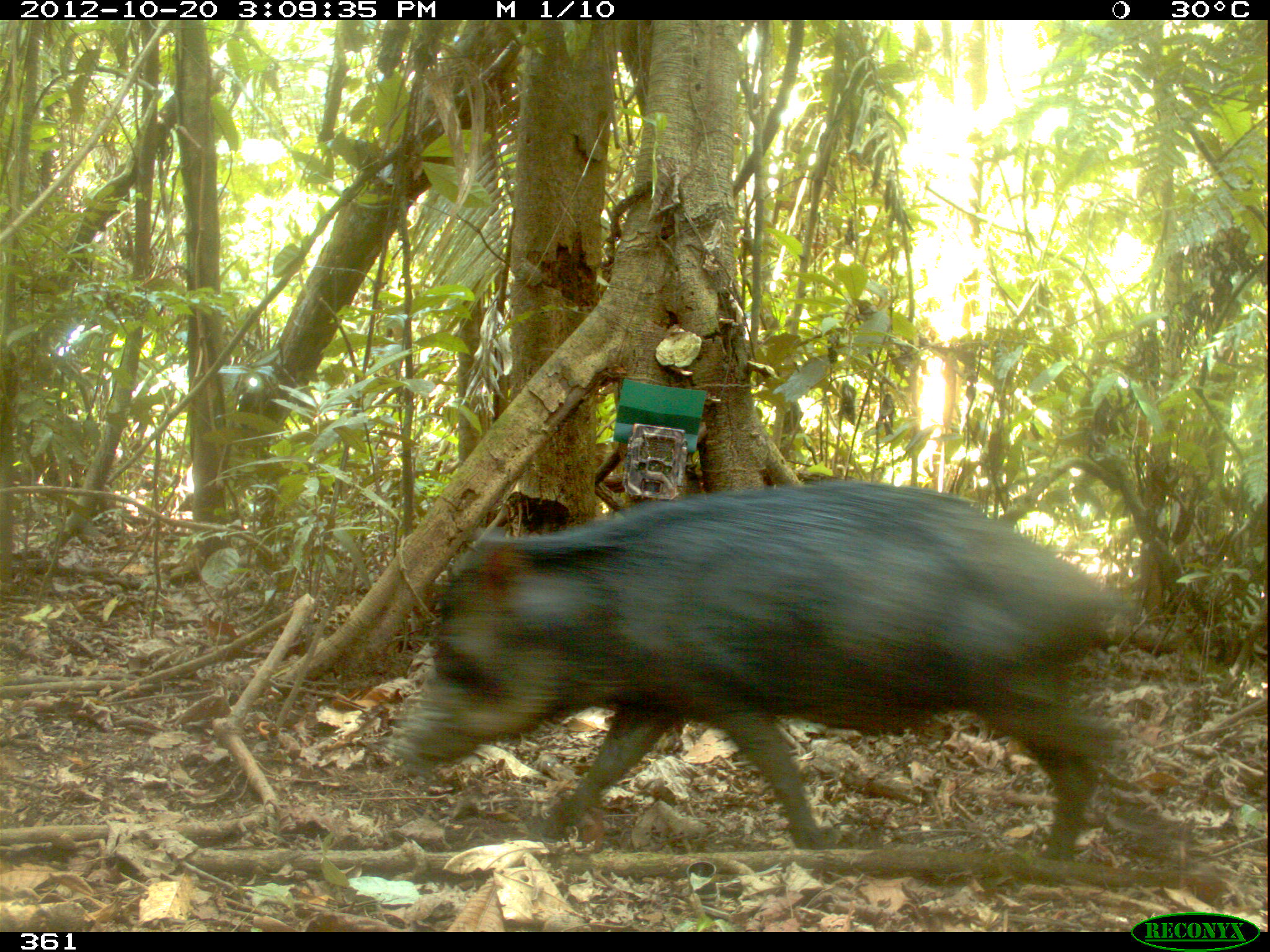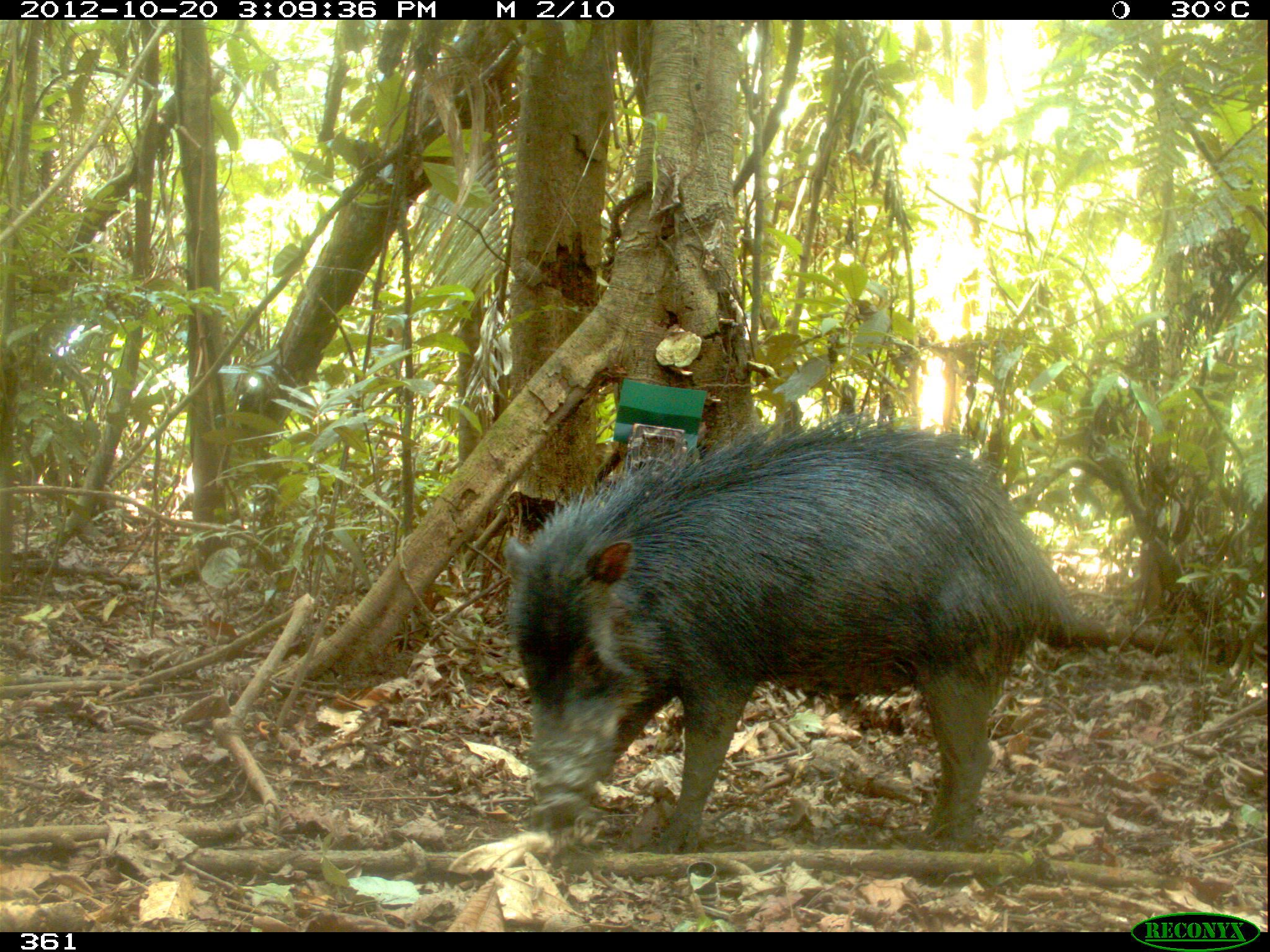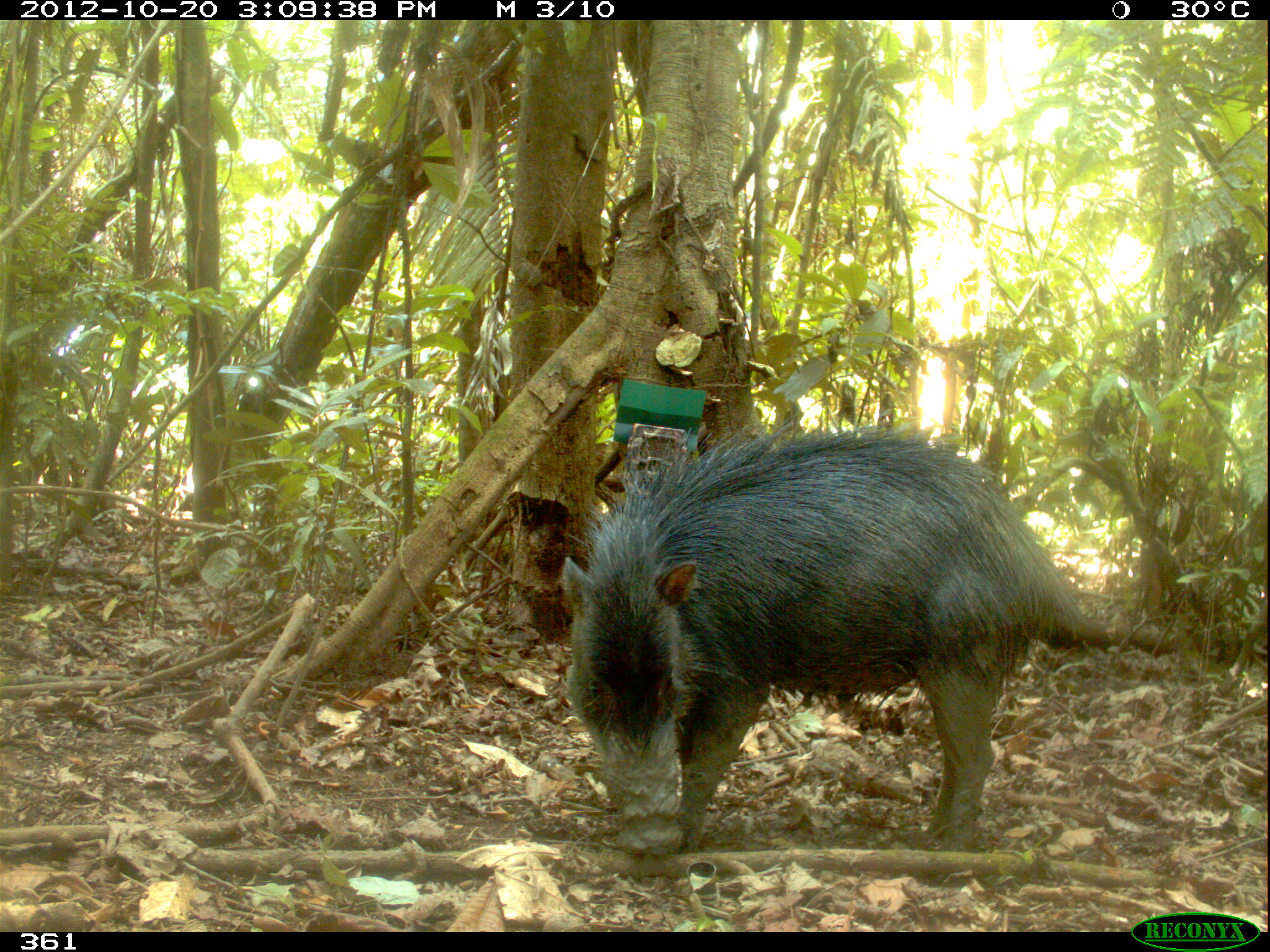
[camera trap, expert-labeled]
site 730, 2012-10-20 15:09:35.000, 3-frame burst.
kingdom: Animalia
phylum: Chordata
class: Mammalia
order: Artiodactyla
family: Tayassuidae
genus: Tayassu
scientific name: Tayassu pecari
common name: white-lipped peccary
Tayassu pecari (white-lipped peccary).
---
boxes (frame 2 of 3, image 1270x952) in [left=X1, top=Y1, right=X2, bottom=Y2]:
tayassu pecari: [left=499, top=415, right=1083, bottom=854]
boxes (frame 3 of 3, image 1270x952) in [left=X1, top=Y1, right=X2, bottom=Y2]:
tayassu pecari: [left=557, top=424, right=1091, bottom=860]